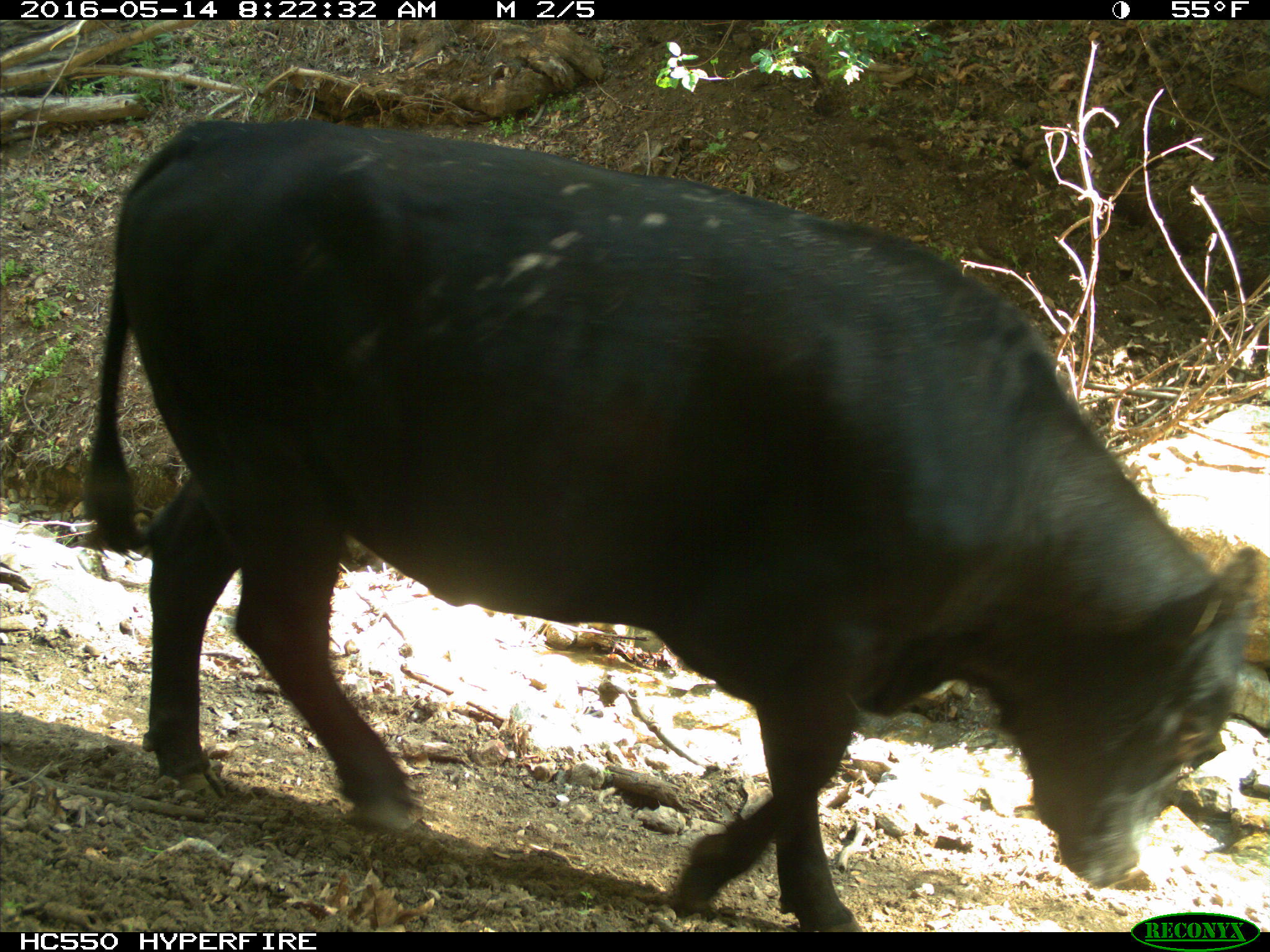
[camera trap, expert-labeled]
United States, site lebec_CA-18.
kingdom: Animalia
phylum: Chordata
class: Mammalia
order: Artiodactyla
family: Bovidae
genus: Bos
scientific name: Bos taurus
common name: domestic cow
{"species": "Bos taurus (domestic cow)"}